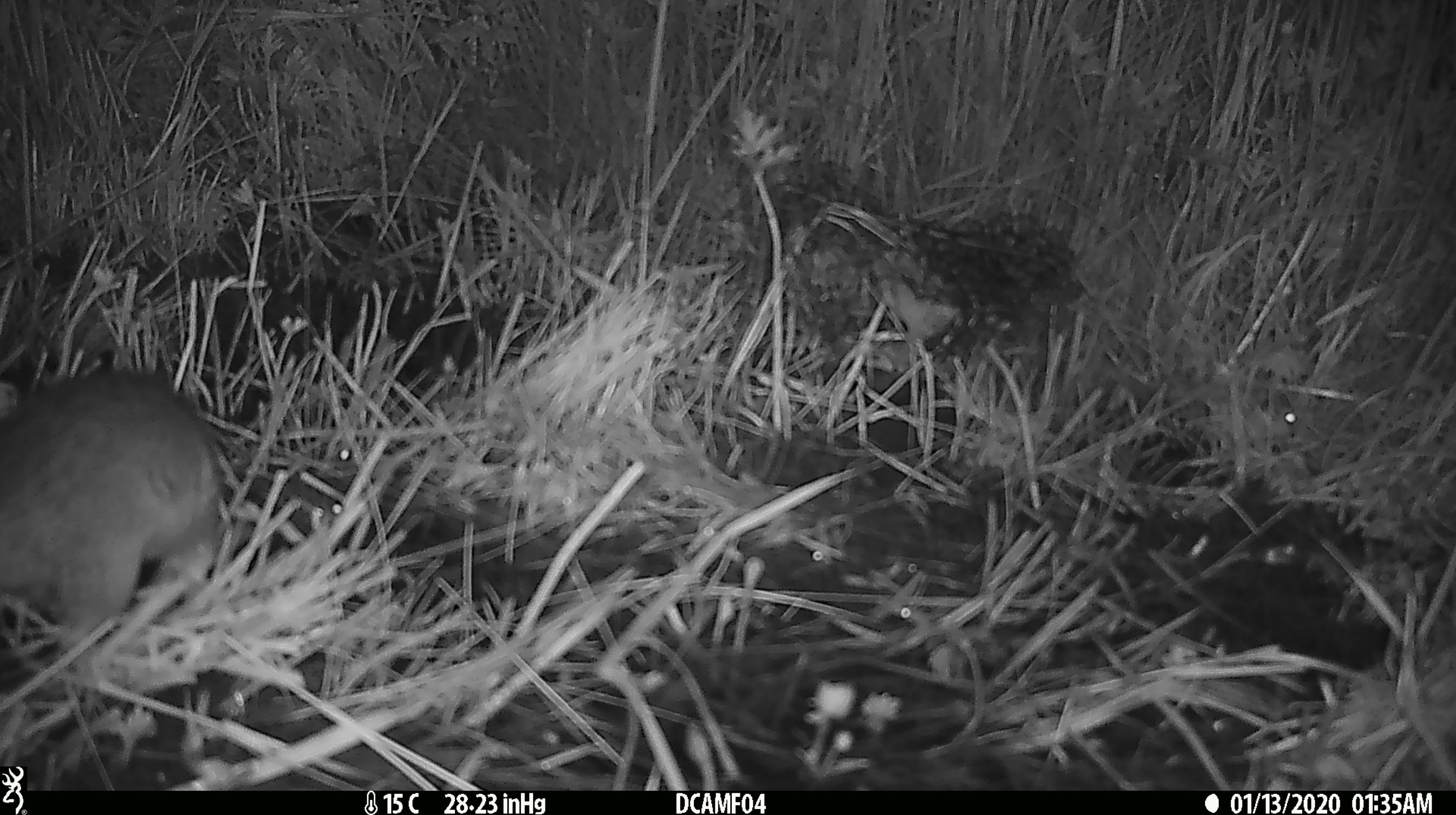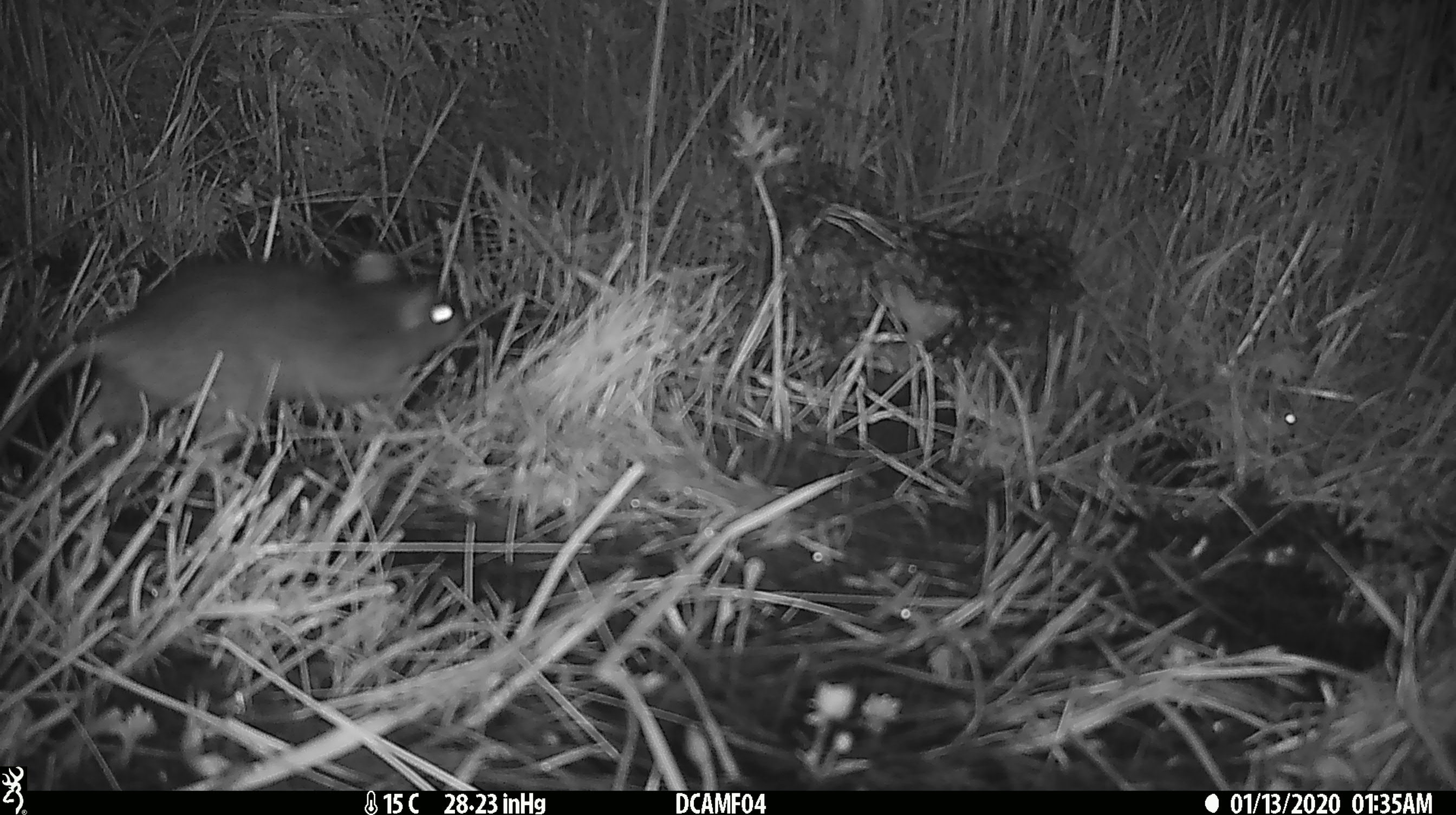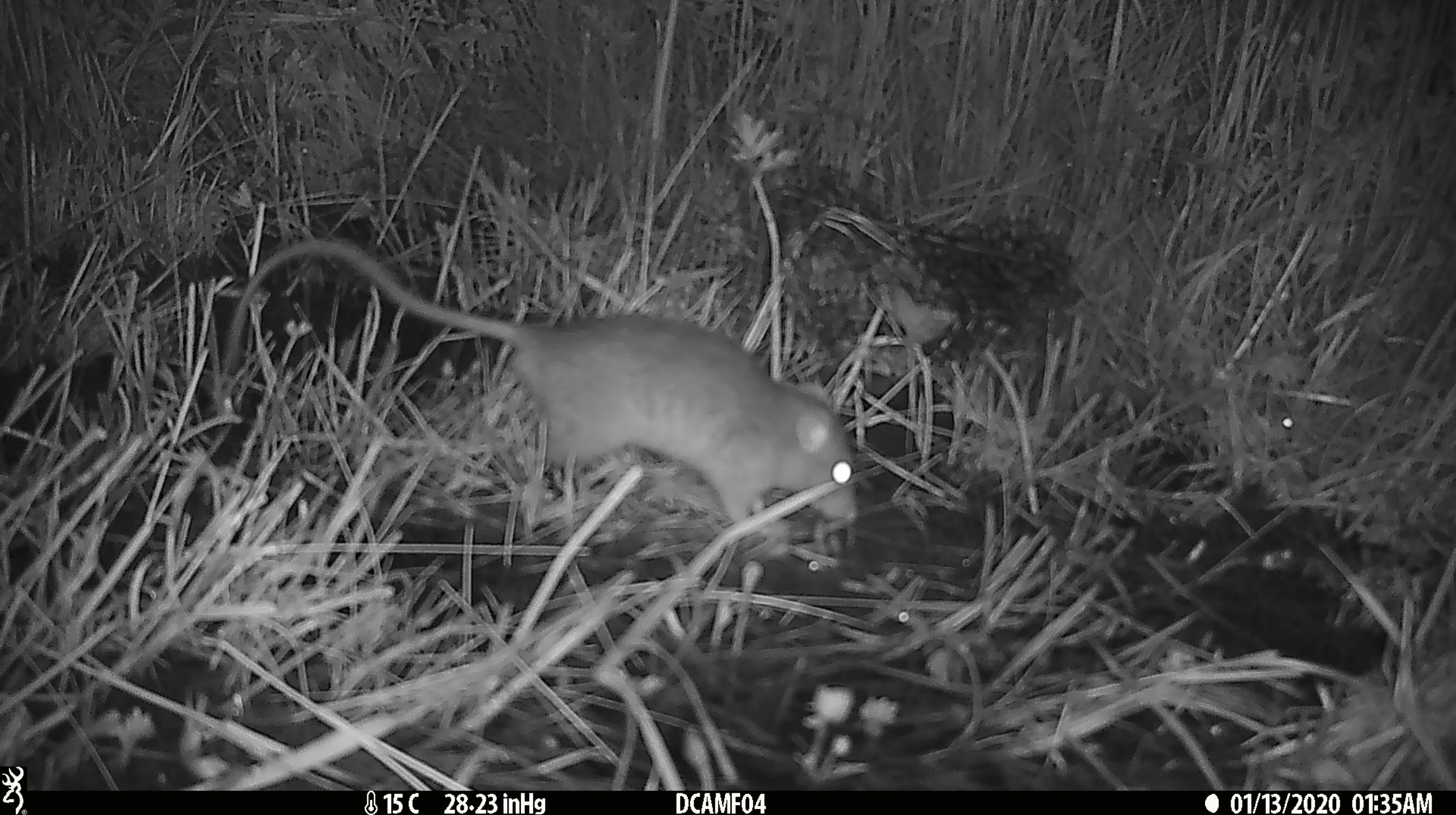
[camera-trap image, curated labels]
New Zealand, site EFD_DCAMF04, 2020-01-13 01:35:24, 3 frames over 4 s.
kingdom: Animalia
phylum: Chordata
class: Mammalia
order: Rodentia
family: Muridae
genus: Rattus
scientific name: Rattus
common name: rat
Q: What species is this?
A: Rat (Rattus).